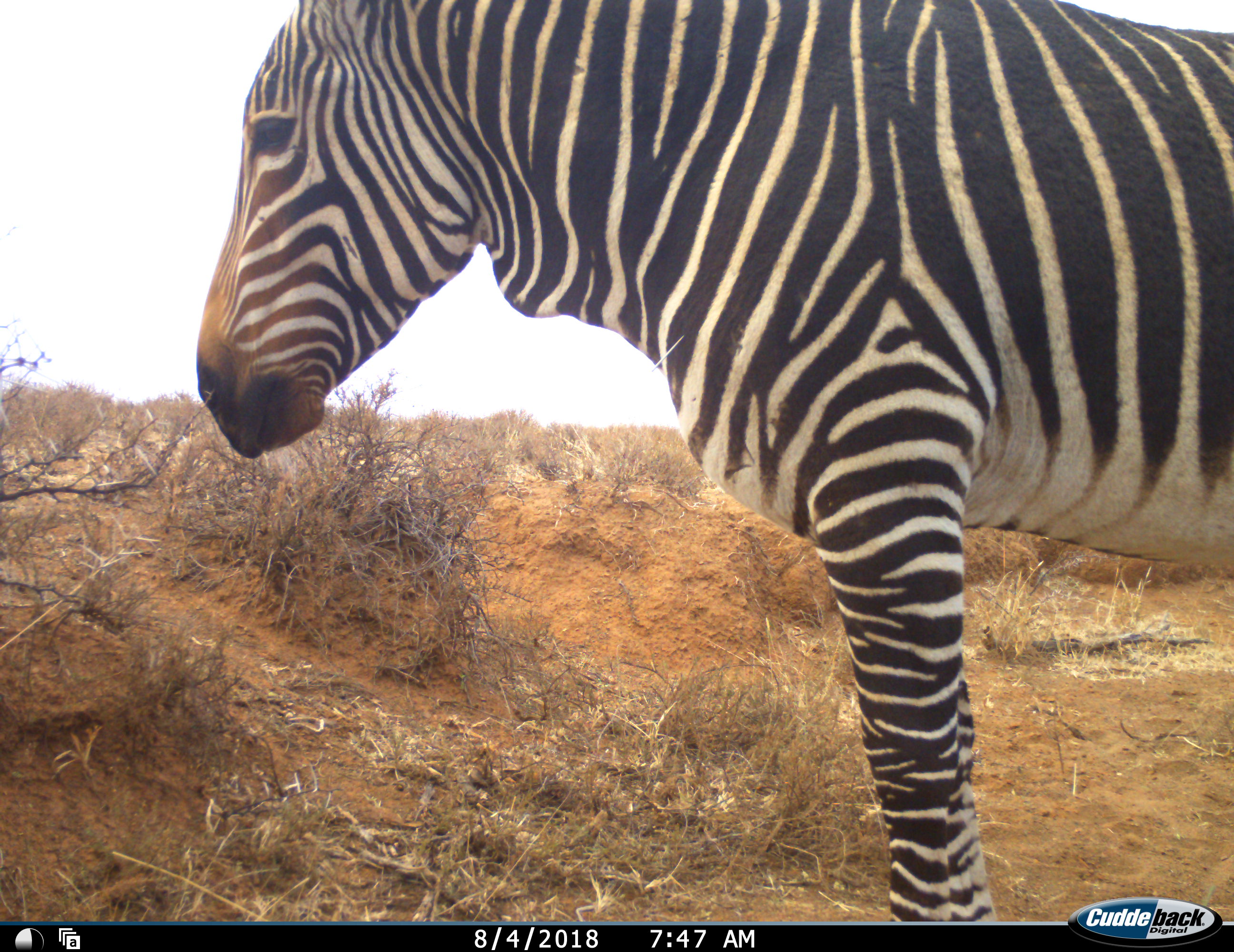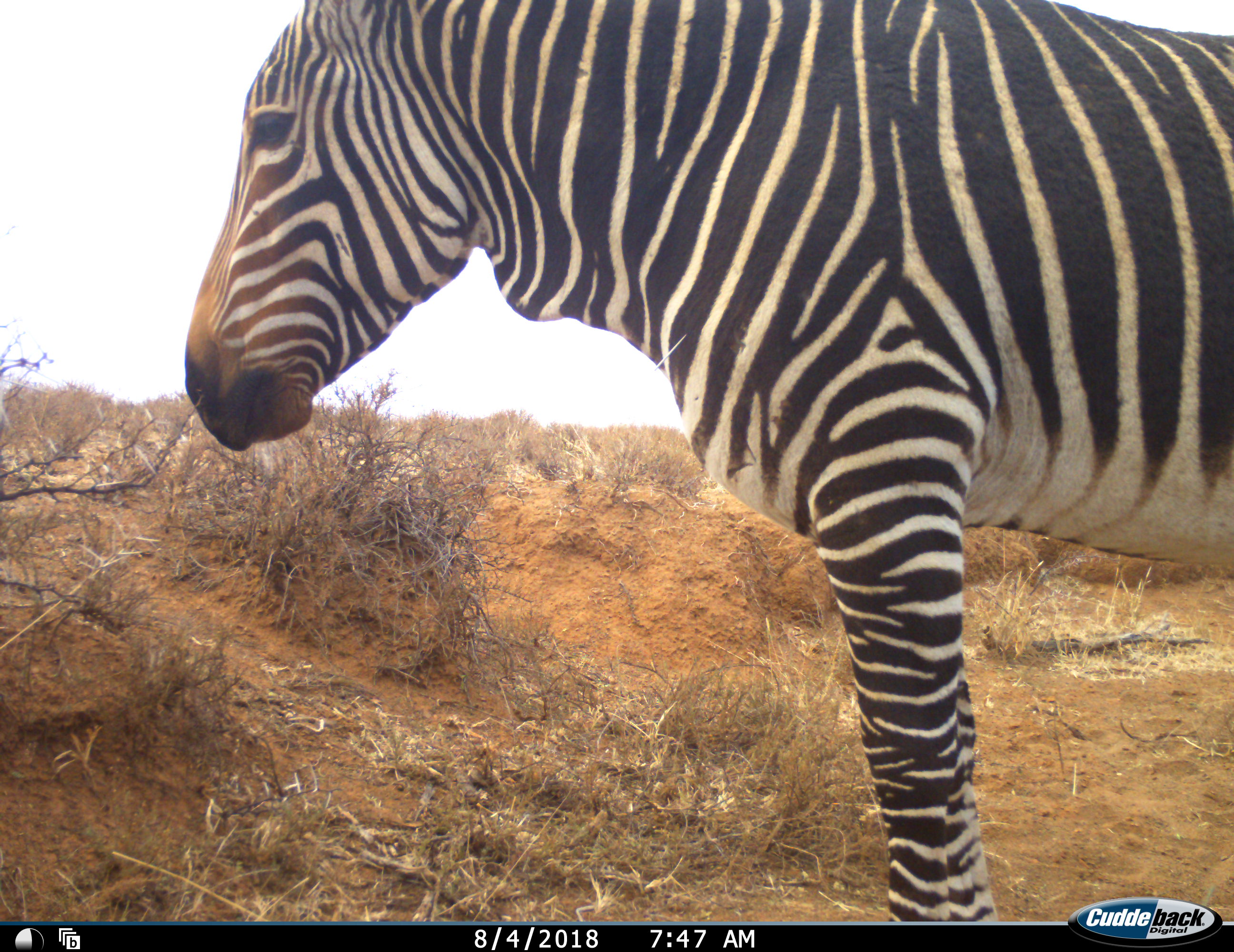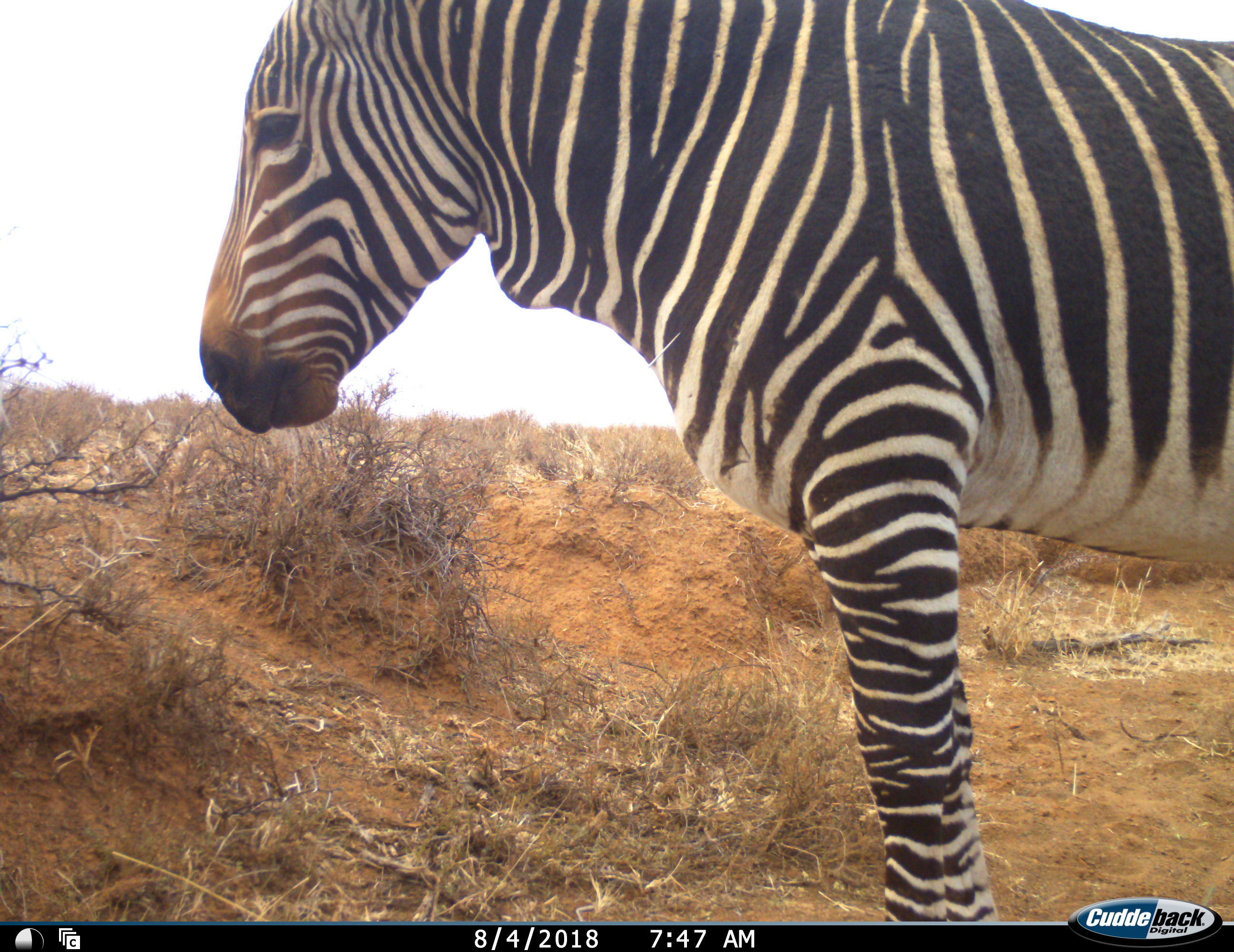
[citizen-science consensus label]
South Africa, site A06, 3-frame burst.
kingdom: Animalia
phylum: Chordata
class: Mammalia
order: Perissodactyla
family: Equidae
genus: Equus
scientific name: Equus zebra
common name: mountain zebra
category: zebramountain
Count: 1.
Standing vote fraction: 100%.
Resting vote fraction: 0%.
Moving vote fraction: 0%.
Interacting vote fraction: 0%.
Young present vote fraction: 0%.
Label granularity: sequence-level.